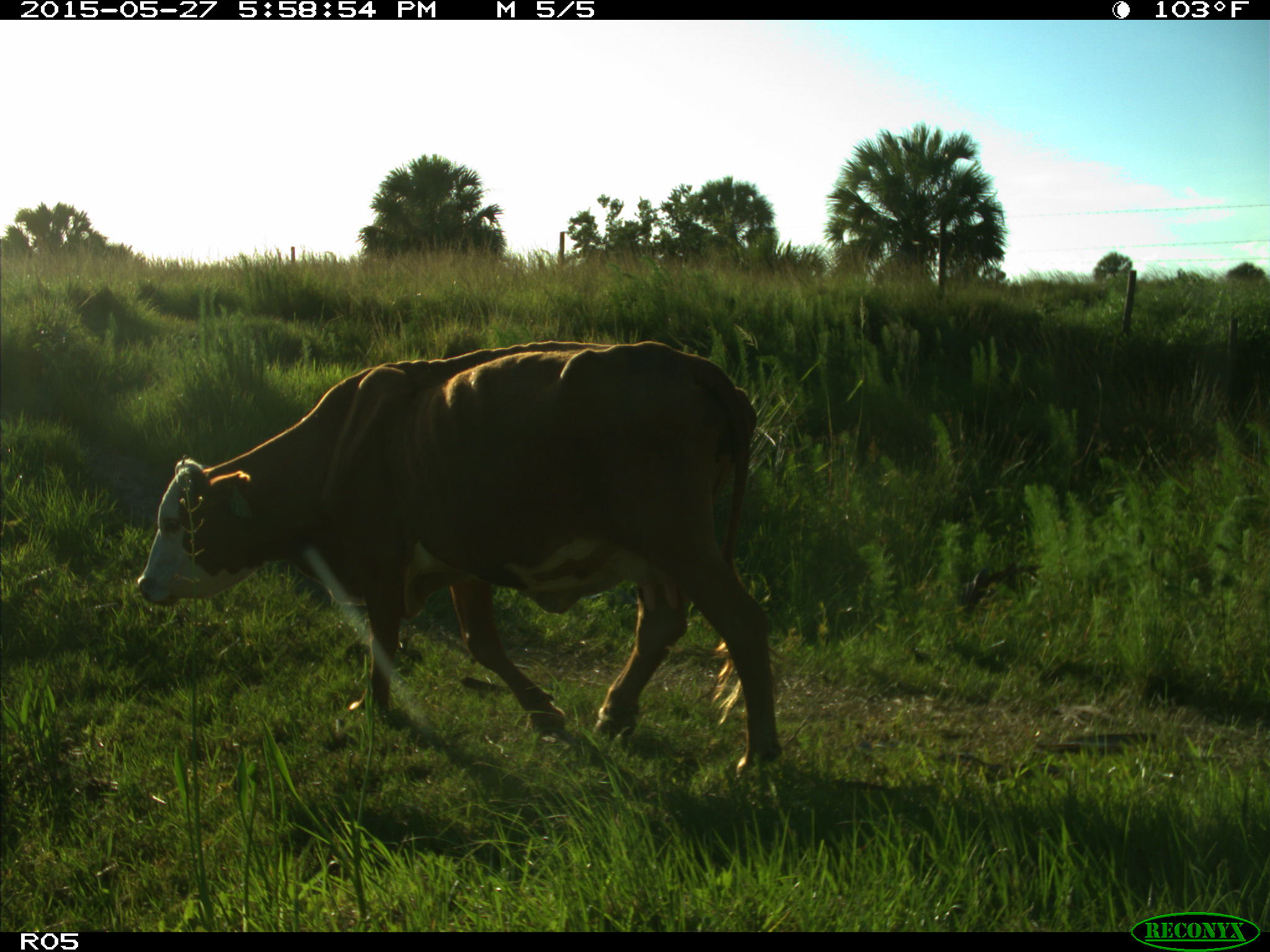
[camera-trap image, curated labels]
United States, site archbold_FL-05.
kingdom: Animalia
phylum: Chordata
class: Mammalia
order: Artiodactyla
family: Bovidae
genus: Bos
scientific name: Bos taurus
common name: domestic cow